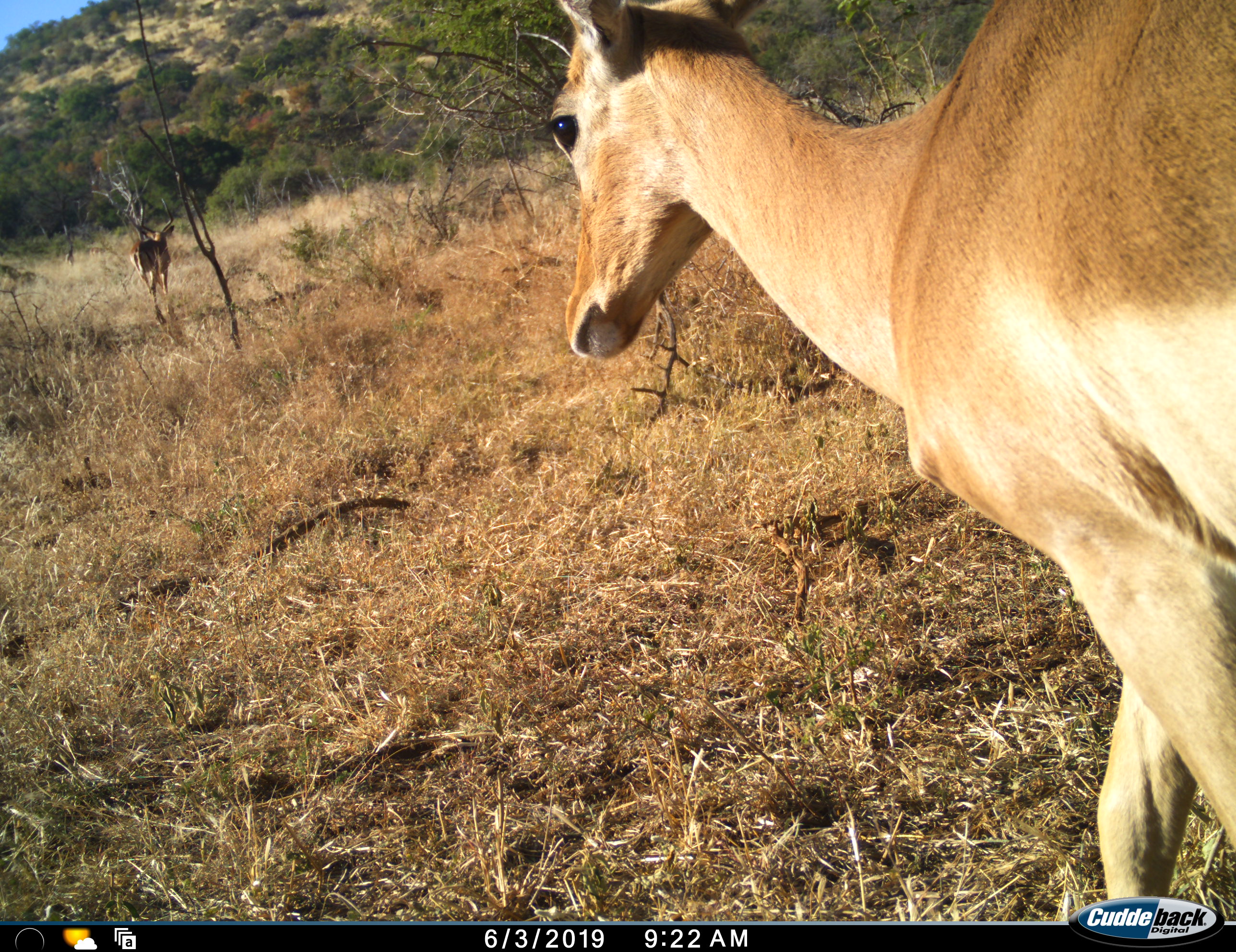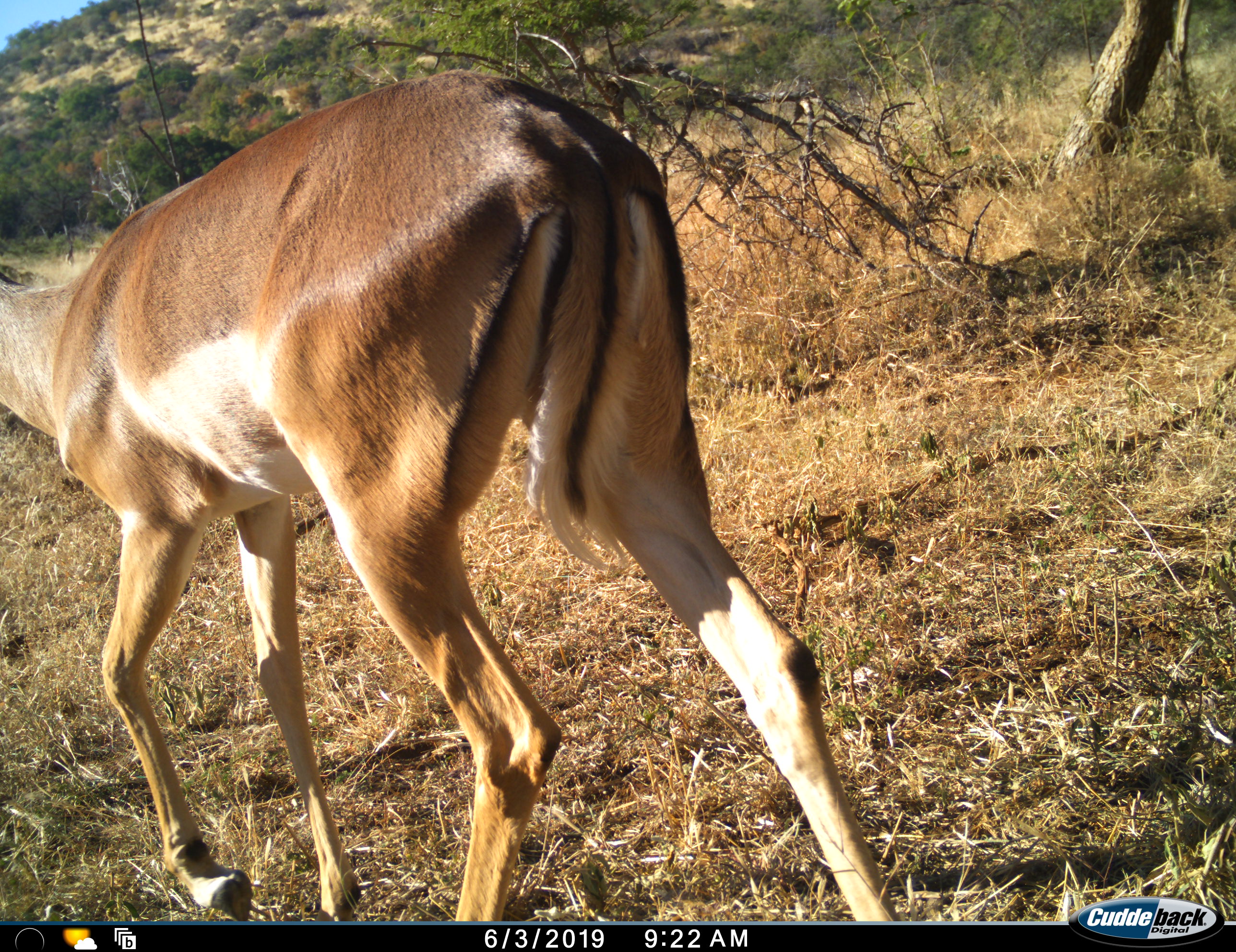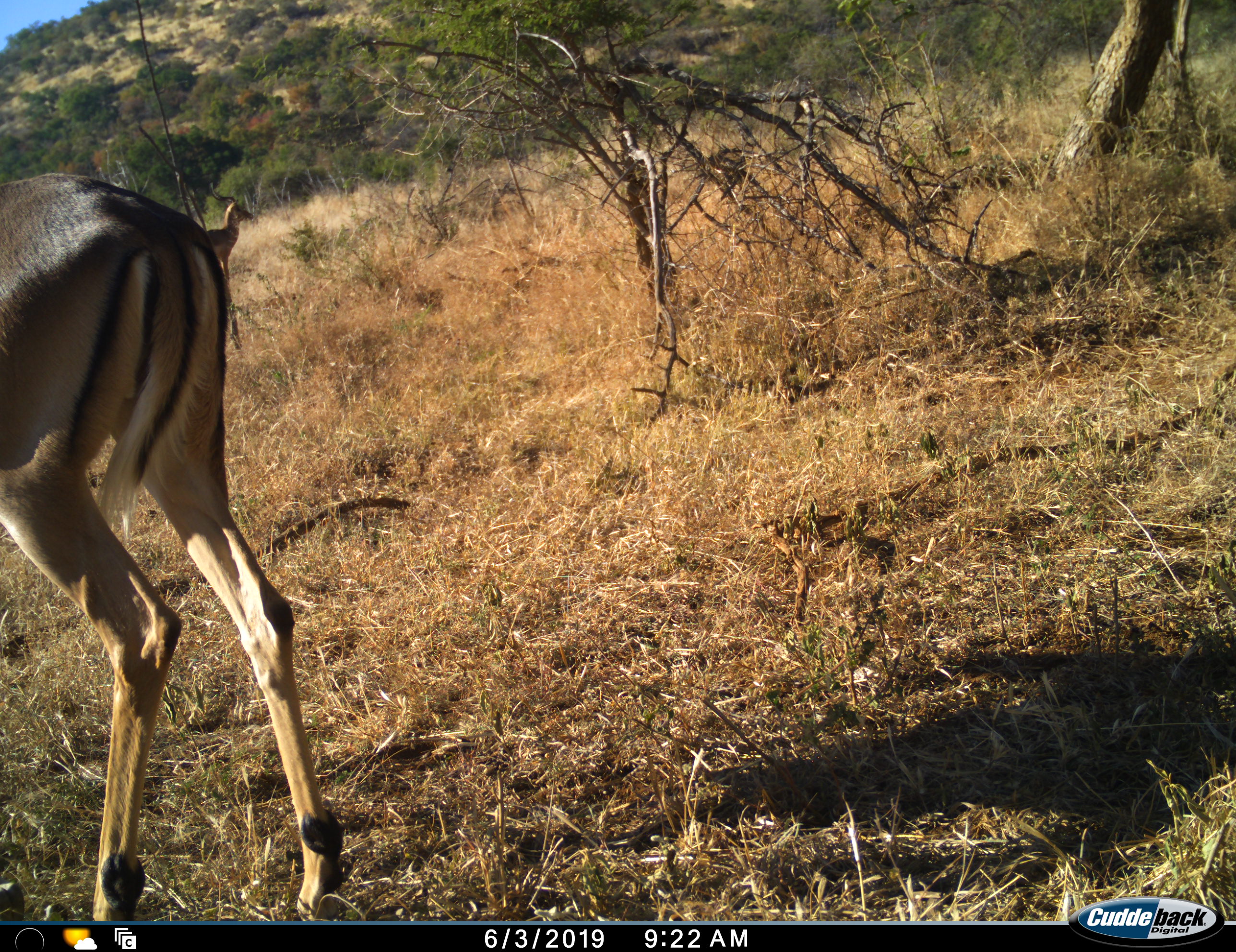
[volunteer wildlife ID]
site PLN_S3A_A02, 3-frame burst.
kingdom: Animalia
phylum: Chordata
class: Mammalia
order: Artiodactyla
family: Bovidae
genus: Aepyceros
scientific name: Aepyceros melampus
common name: impala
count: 2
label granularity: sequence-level